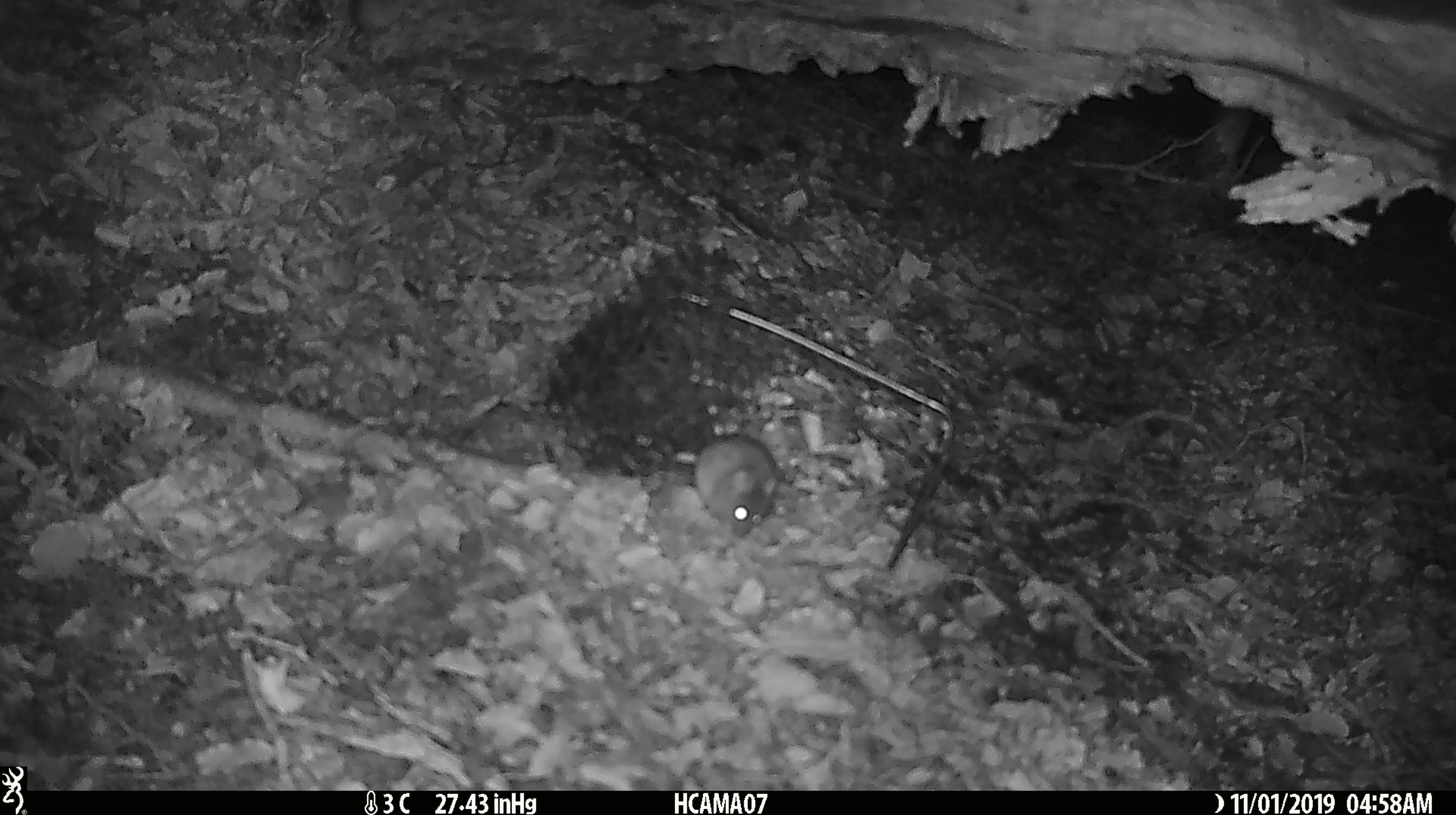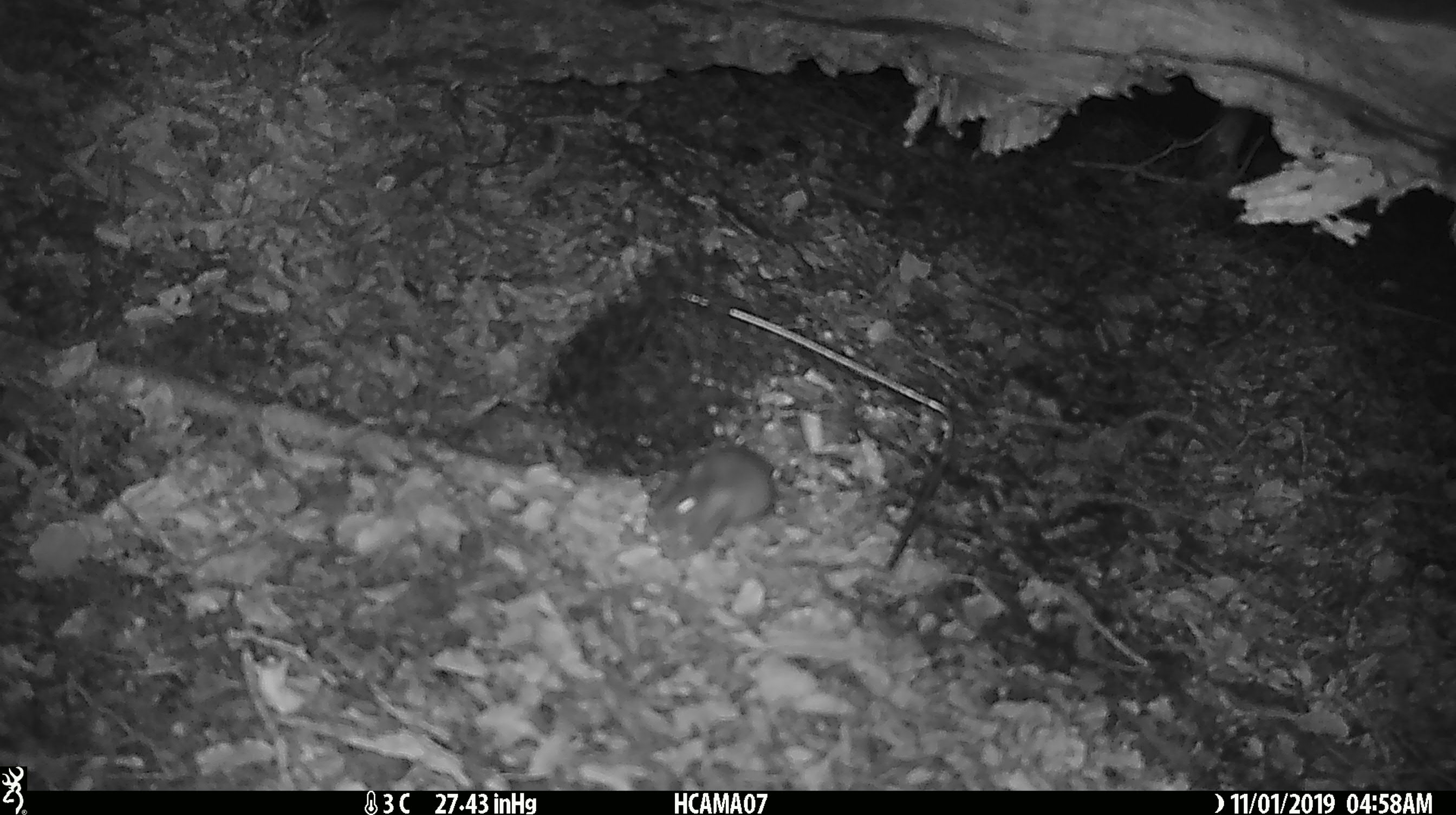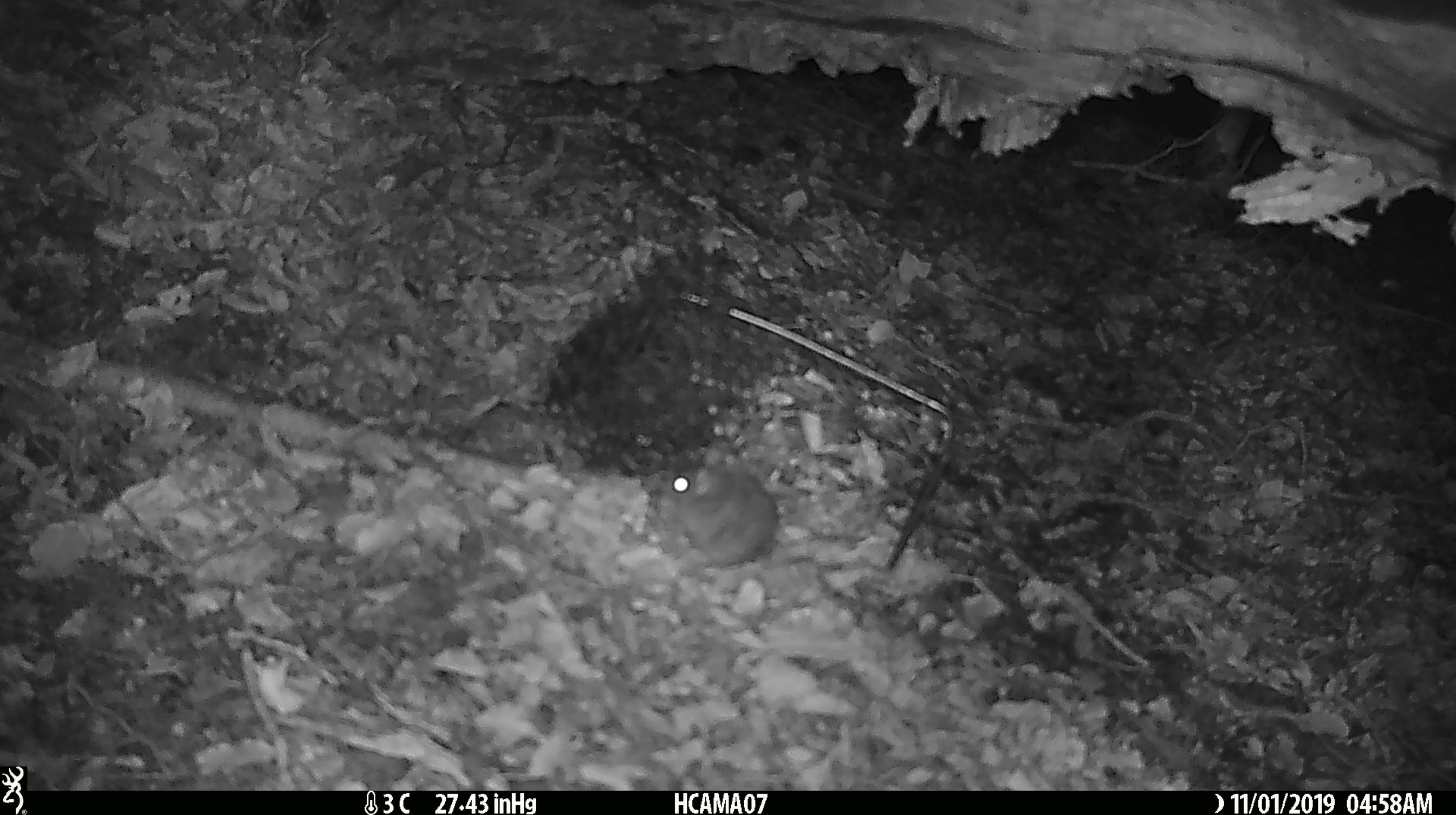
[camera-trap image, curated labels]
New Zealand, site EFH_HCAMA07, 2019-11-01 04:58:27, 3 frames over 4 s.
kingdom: Animalia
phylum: Chordata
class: Mammalia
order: Rodentia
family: Muridae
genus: Mus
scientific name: Mus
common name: mouse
Mouse (Mus).